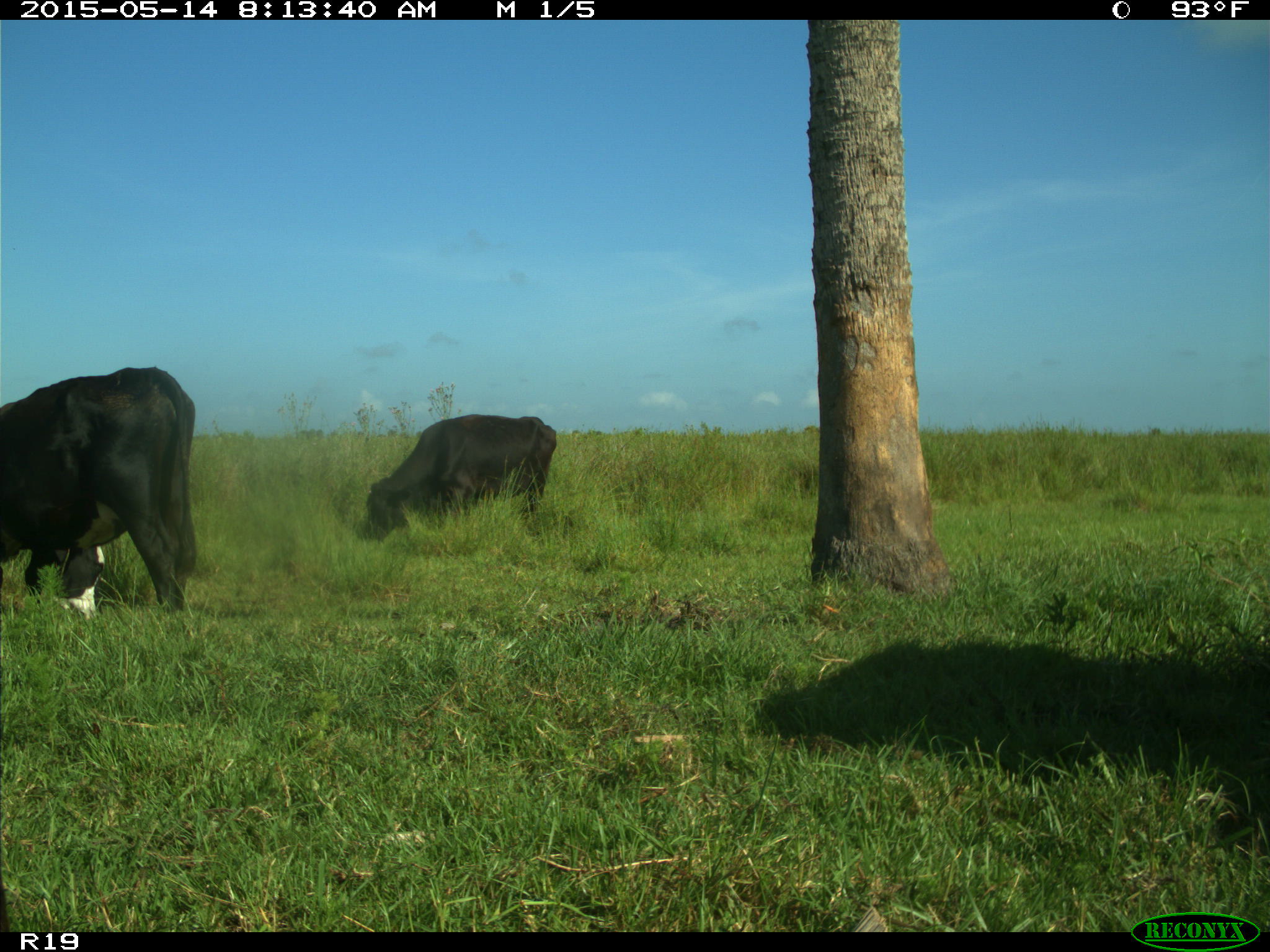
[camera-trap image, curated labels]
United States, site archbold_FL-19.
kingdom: Animalia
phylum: Chordata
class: Mammalia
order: Artiodactyla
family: Bovidae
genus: Bos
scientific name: Bos taurus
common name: domestic cow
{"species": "Bos taurus (domestic cow)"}